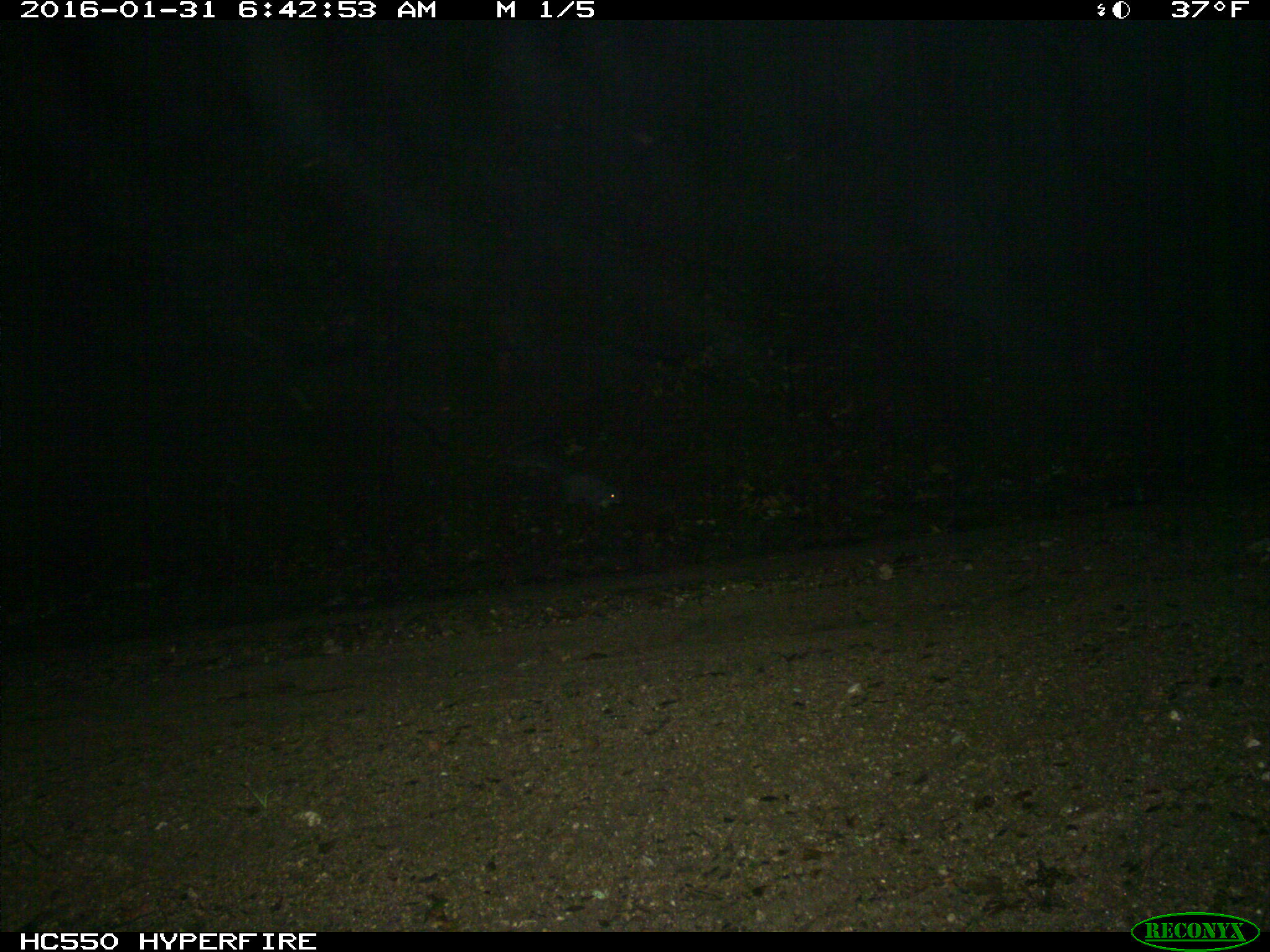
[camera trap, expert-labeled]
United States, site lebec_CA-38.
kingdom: Animalia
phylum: Chordata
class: Mammalia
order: Rodentia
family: Sciuridae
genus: Sciurus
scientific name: Sciurus carolinensis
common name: eastern gray squirrel